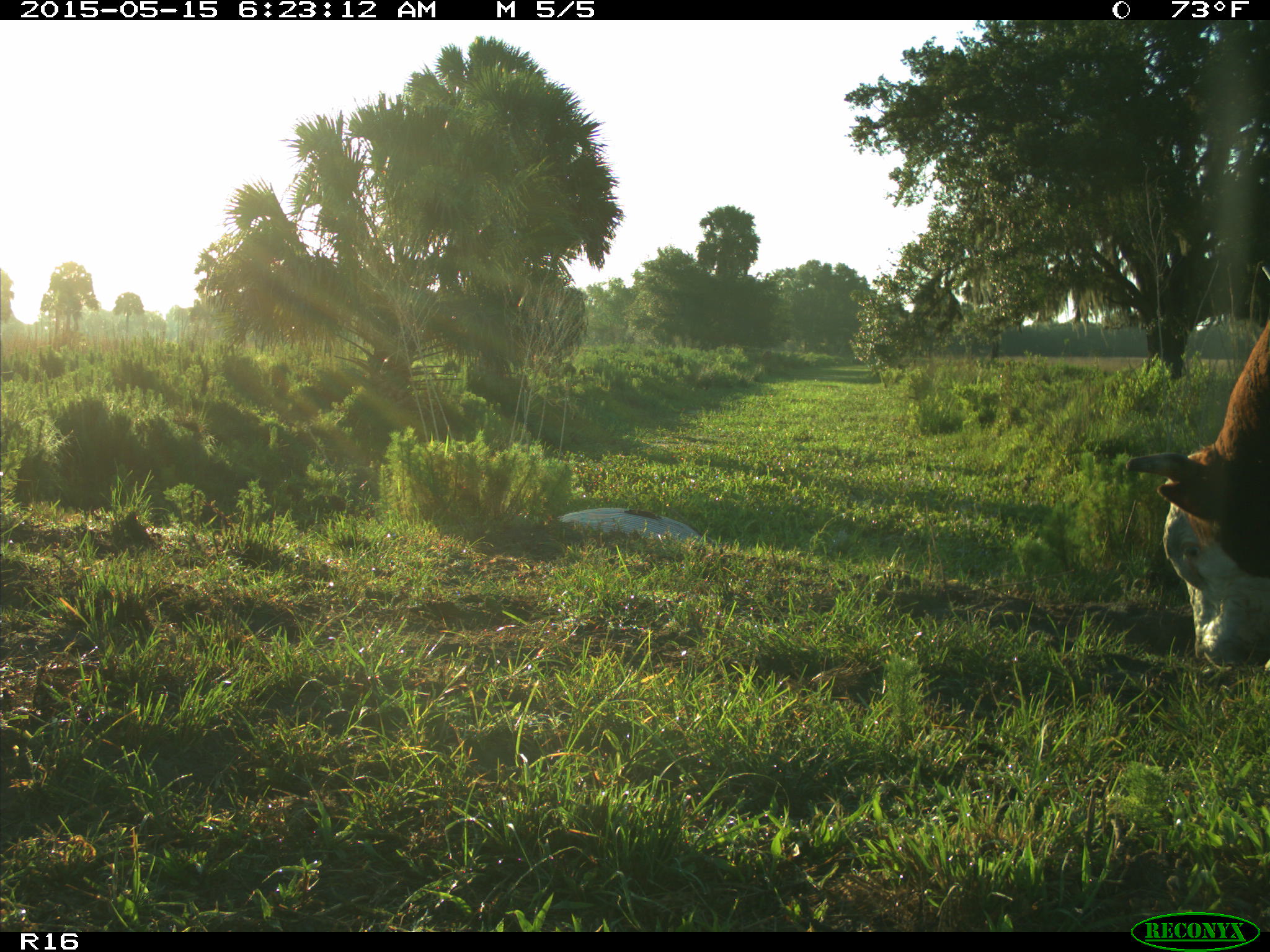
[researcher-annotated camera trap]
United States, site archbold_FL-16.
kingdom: Animalia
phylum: Chordata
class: Mammalia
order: Artiodactyla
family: Bovidae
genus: Bos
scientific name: Bos taurus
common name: domestic cow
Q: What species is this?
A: Bos taurus (domestic cow).